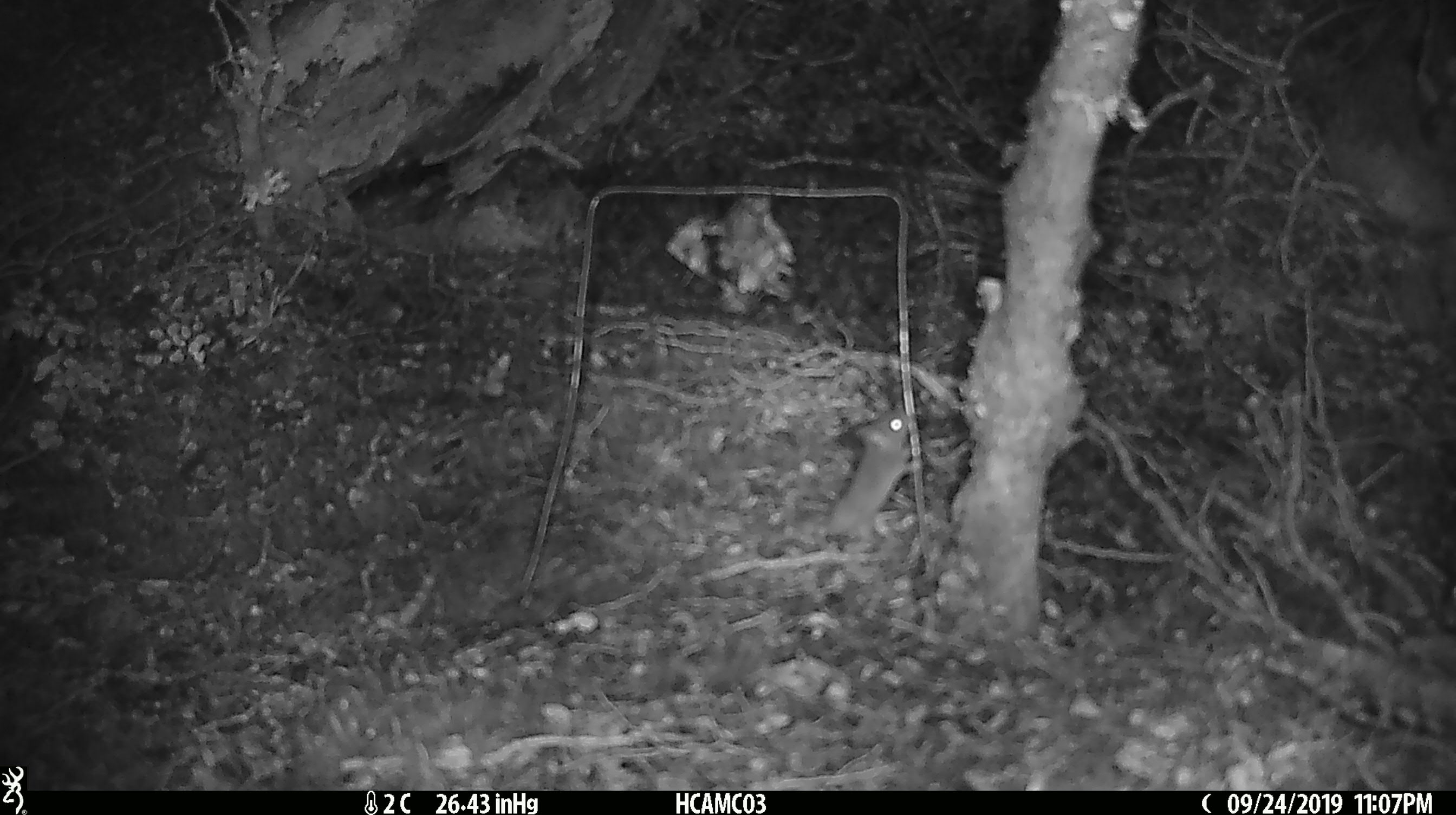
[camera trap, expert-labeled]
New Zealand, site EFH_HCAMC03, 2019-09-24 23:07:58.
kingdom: Animalia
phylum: Chordata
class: Mammalia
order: Rodentia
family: Muridae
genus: Mus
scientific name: Mus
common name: mouse